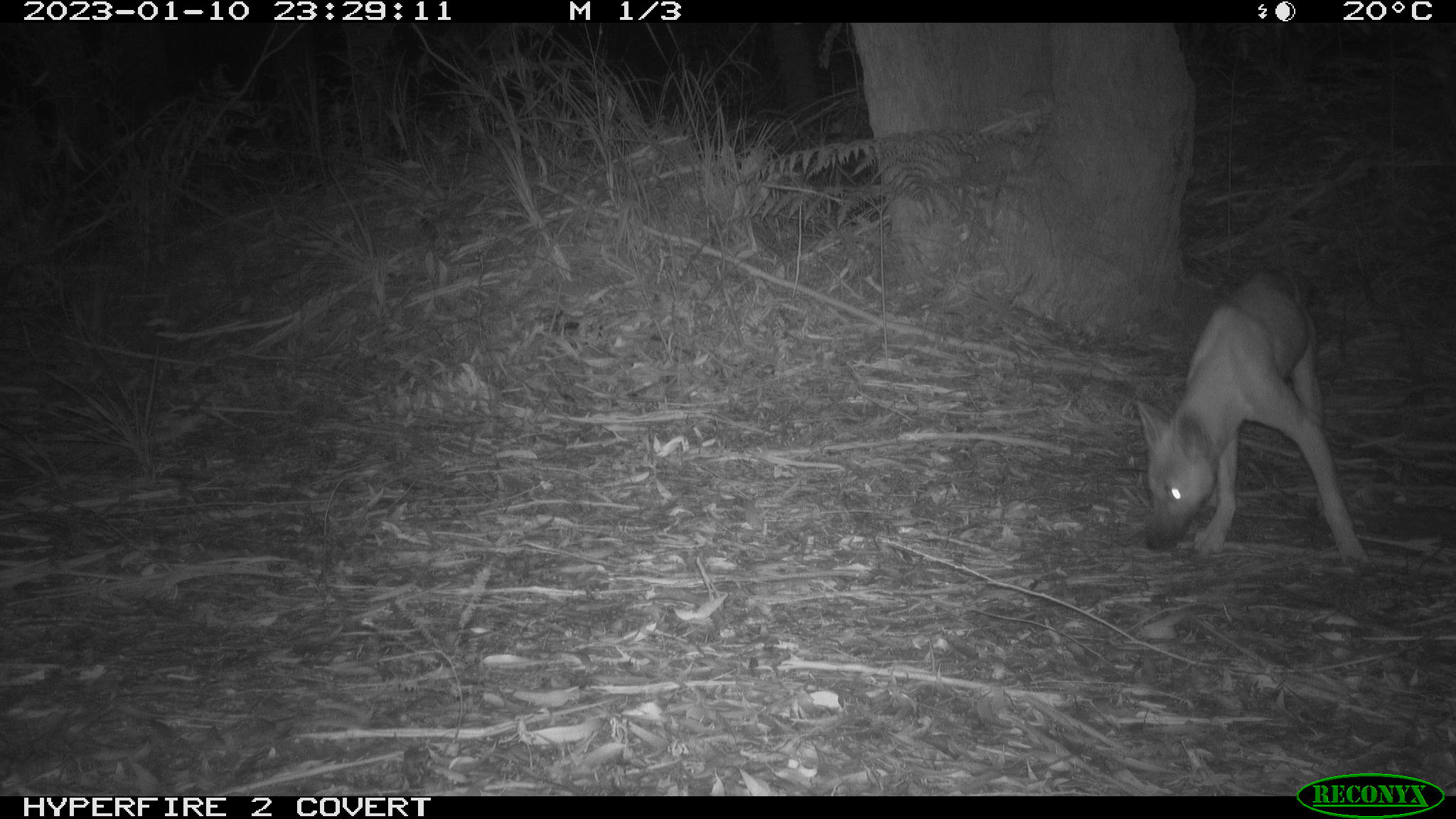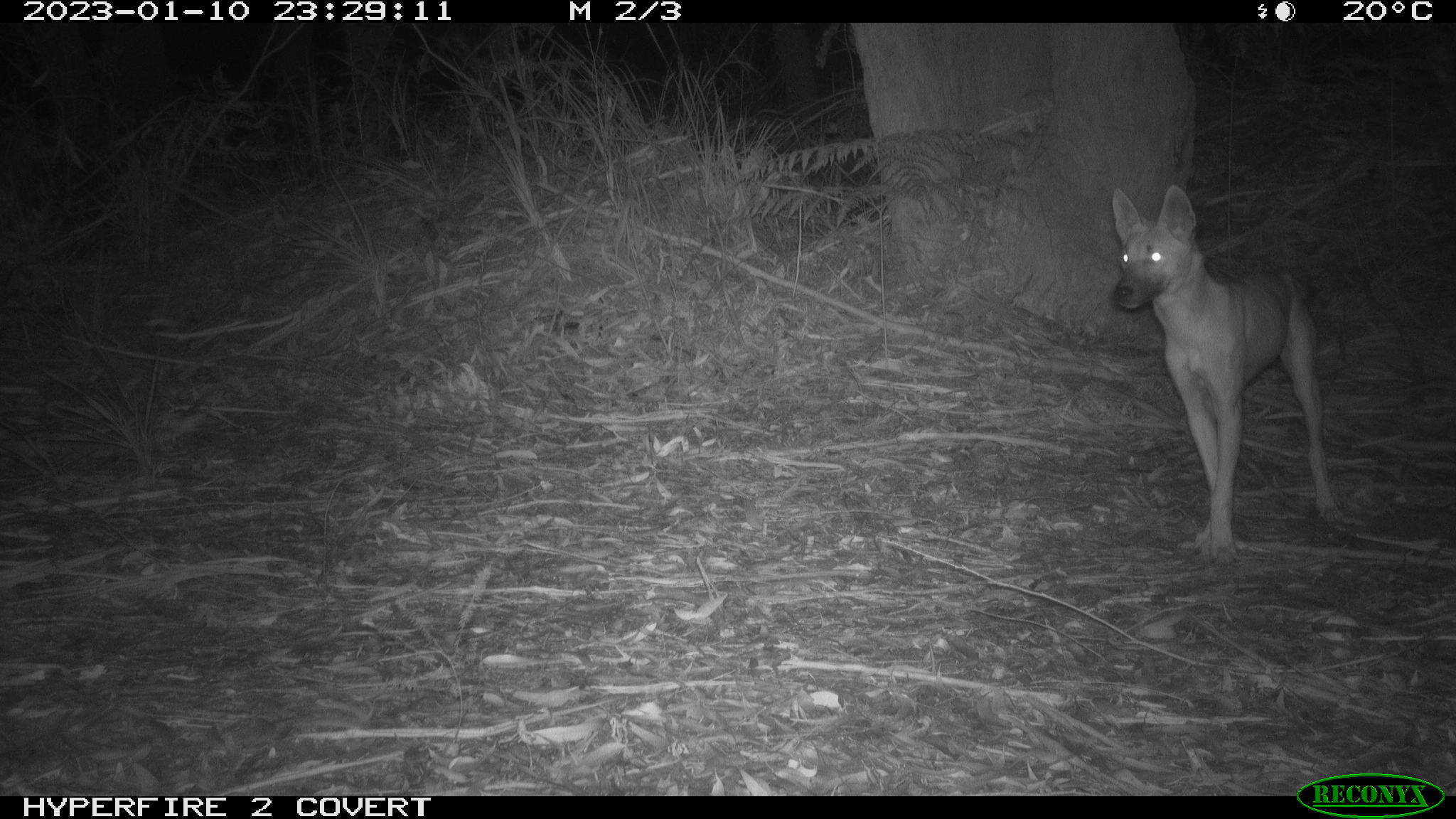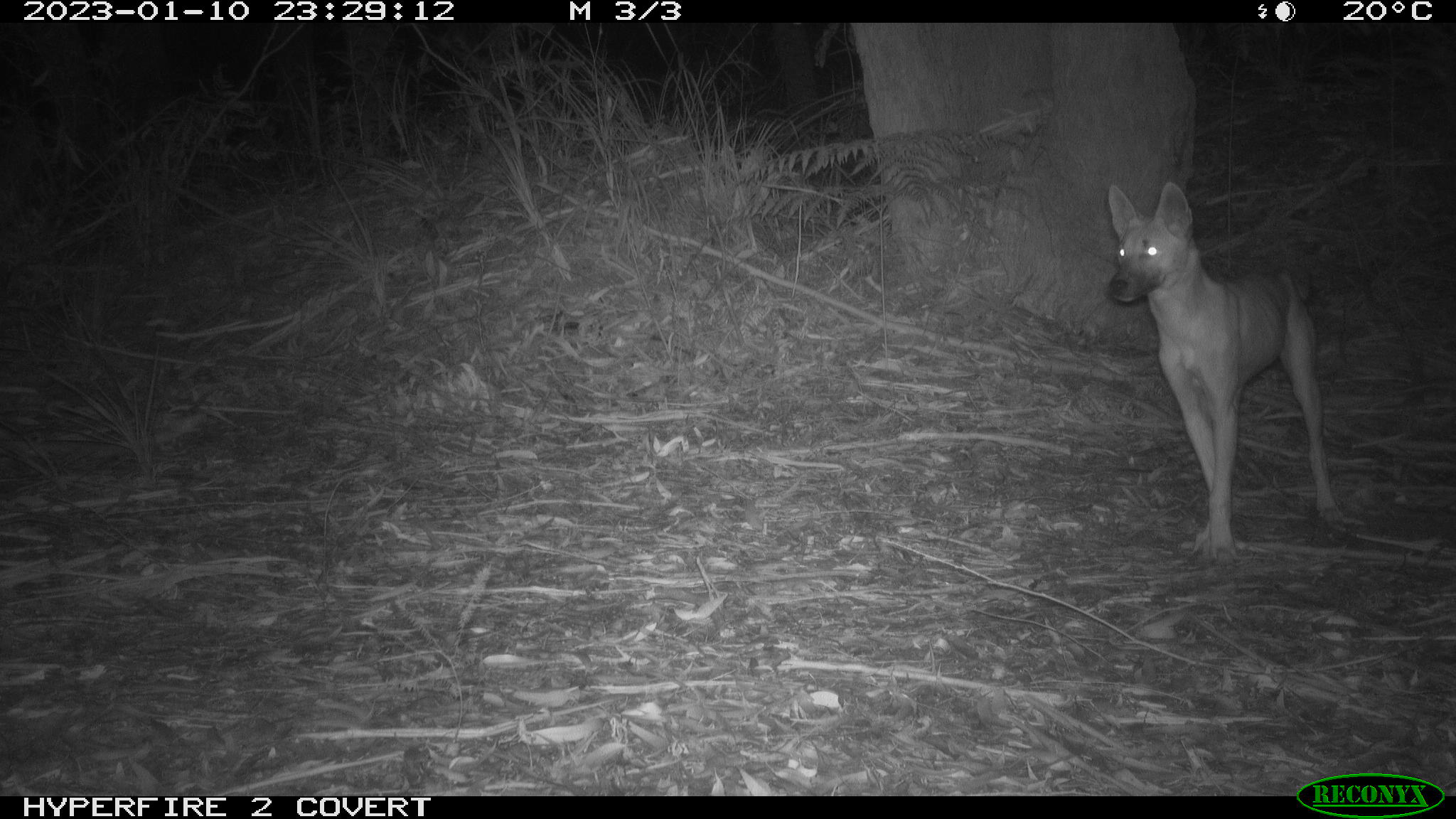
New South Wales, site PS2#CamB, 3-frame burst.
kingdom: Animalia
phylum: Chordata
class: Mammalia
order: Carnivora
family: Canidae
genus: Canis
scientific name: Canis familiaris dingo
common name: dingo